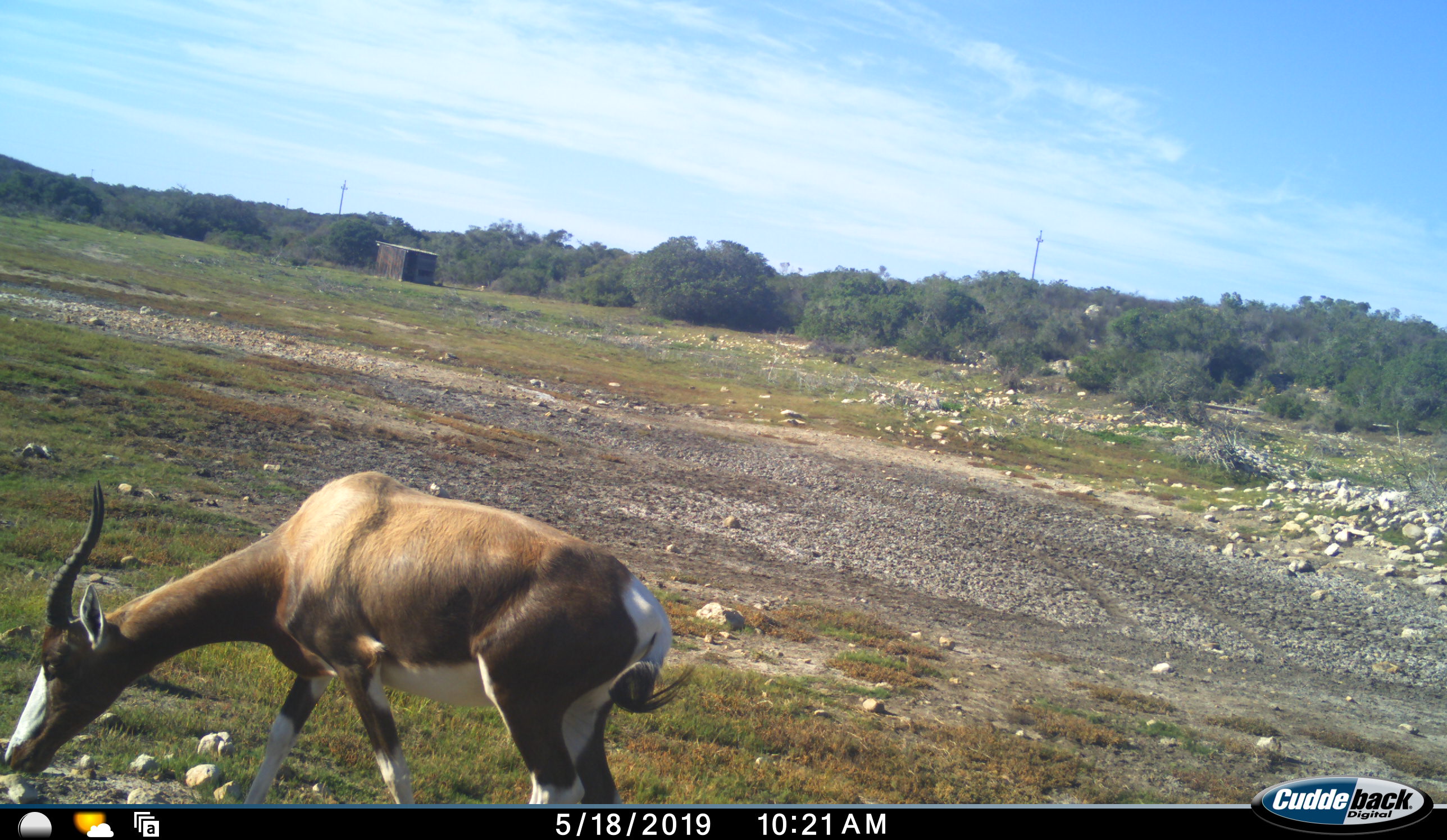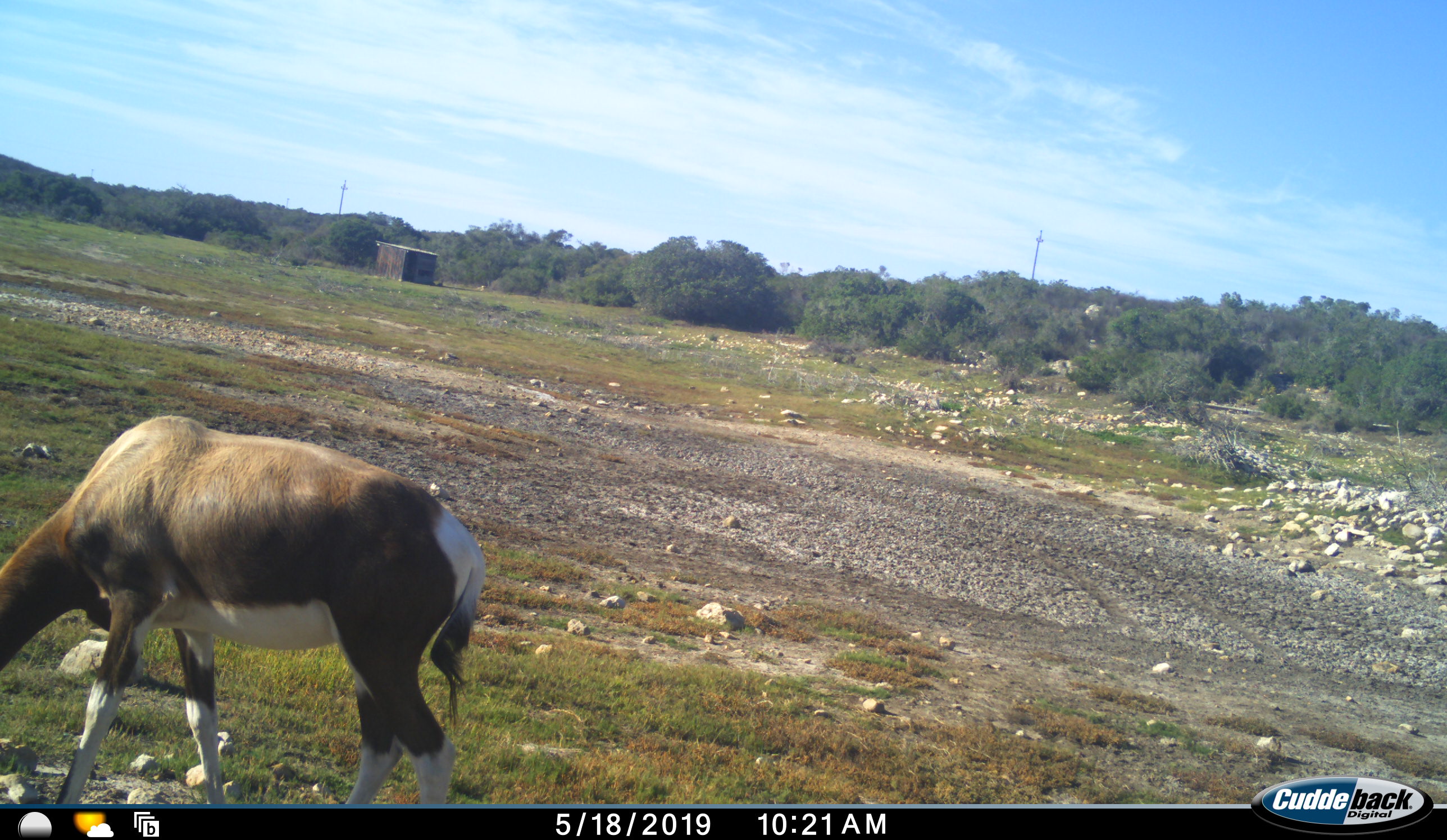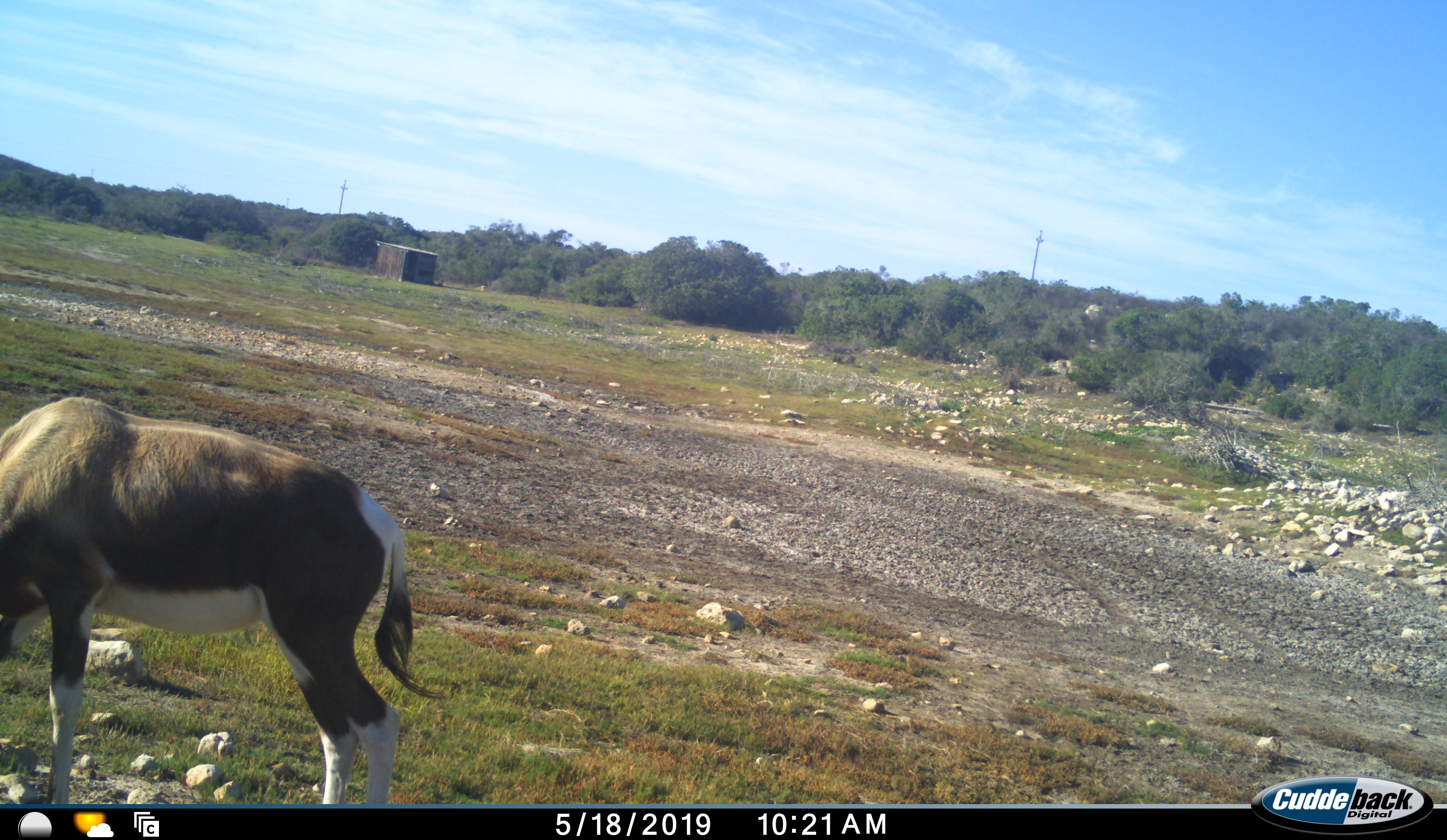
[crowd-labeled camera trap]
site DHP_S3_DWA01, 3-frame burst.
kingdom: Animalia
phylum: Chordata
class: Mammalia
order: Artiodactyla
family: Bovidae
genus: Damaliscus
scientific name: Damaliscus pygargus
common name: bontebok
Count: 1.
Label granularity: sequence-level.